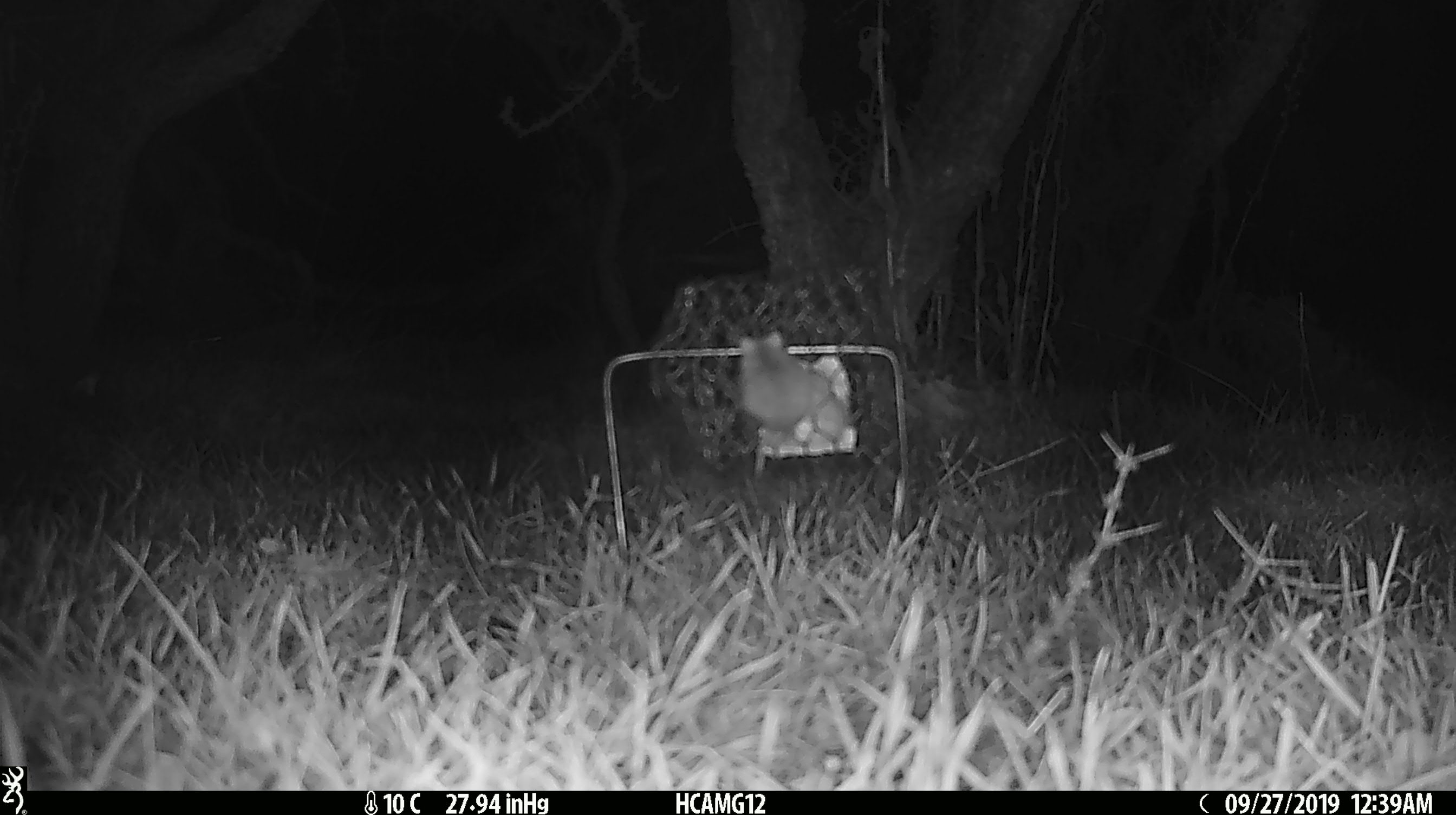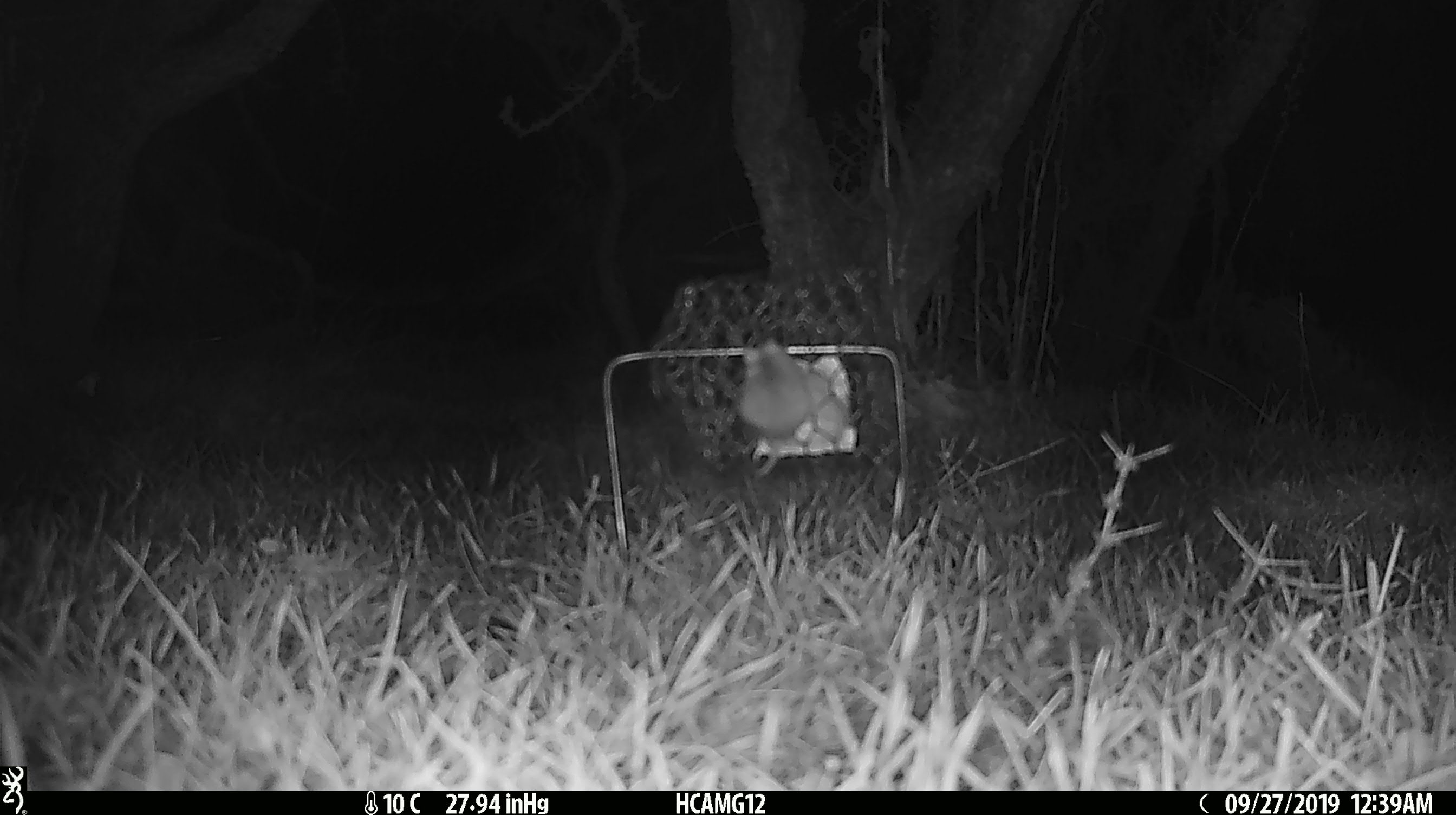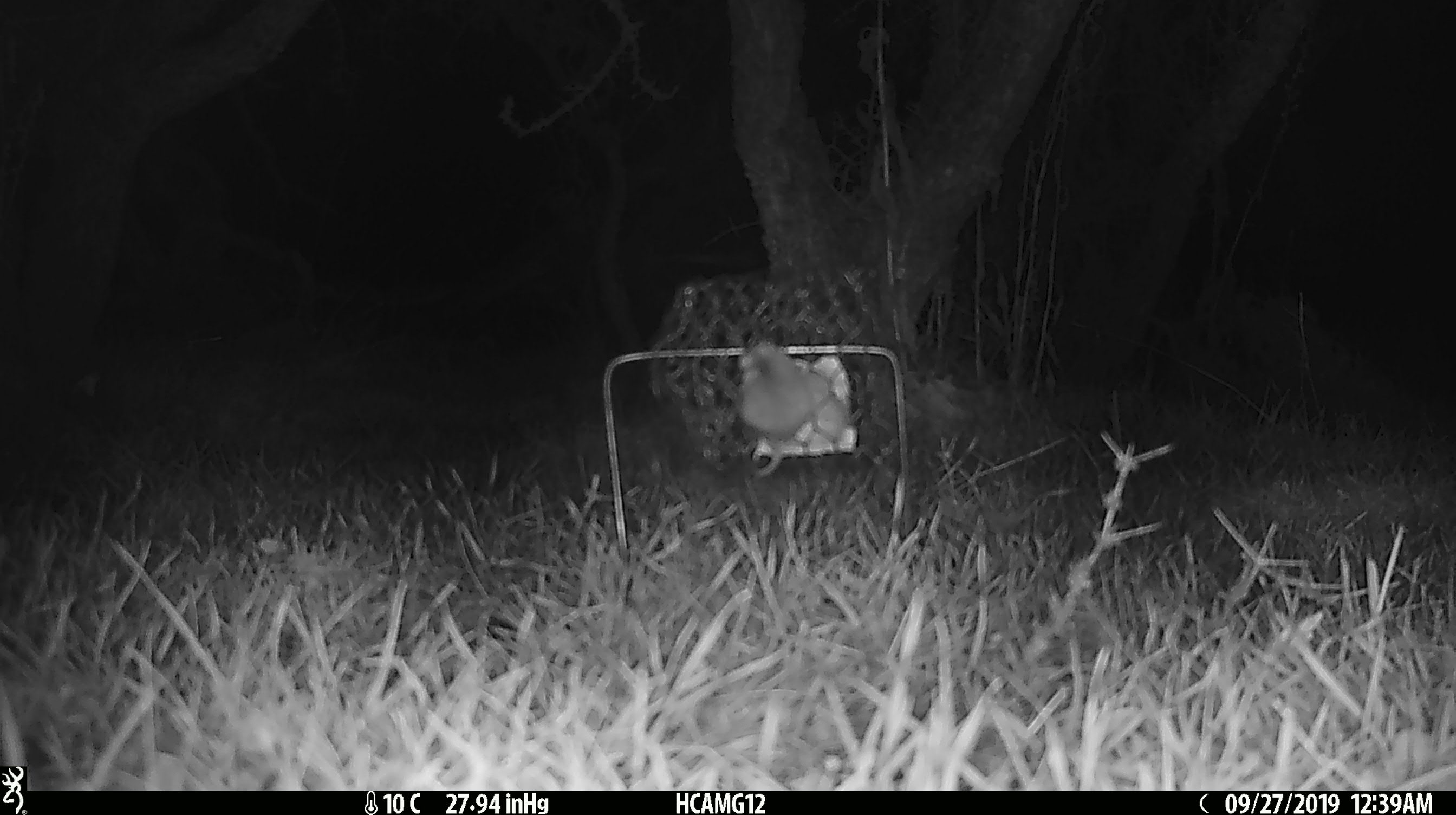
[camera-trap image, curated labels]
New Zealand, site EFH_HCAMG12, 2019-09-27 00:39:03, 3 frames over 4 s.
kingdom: Animalia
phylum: Chordata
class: Mammalia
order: Rodentia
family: Muridae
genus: Mus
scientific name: Mus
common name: mouse